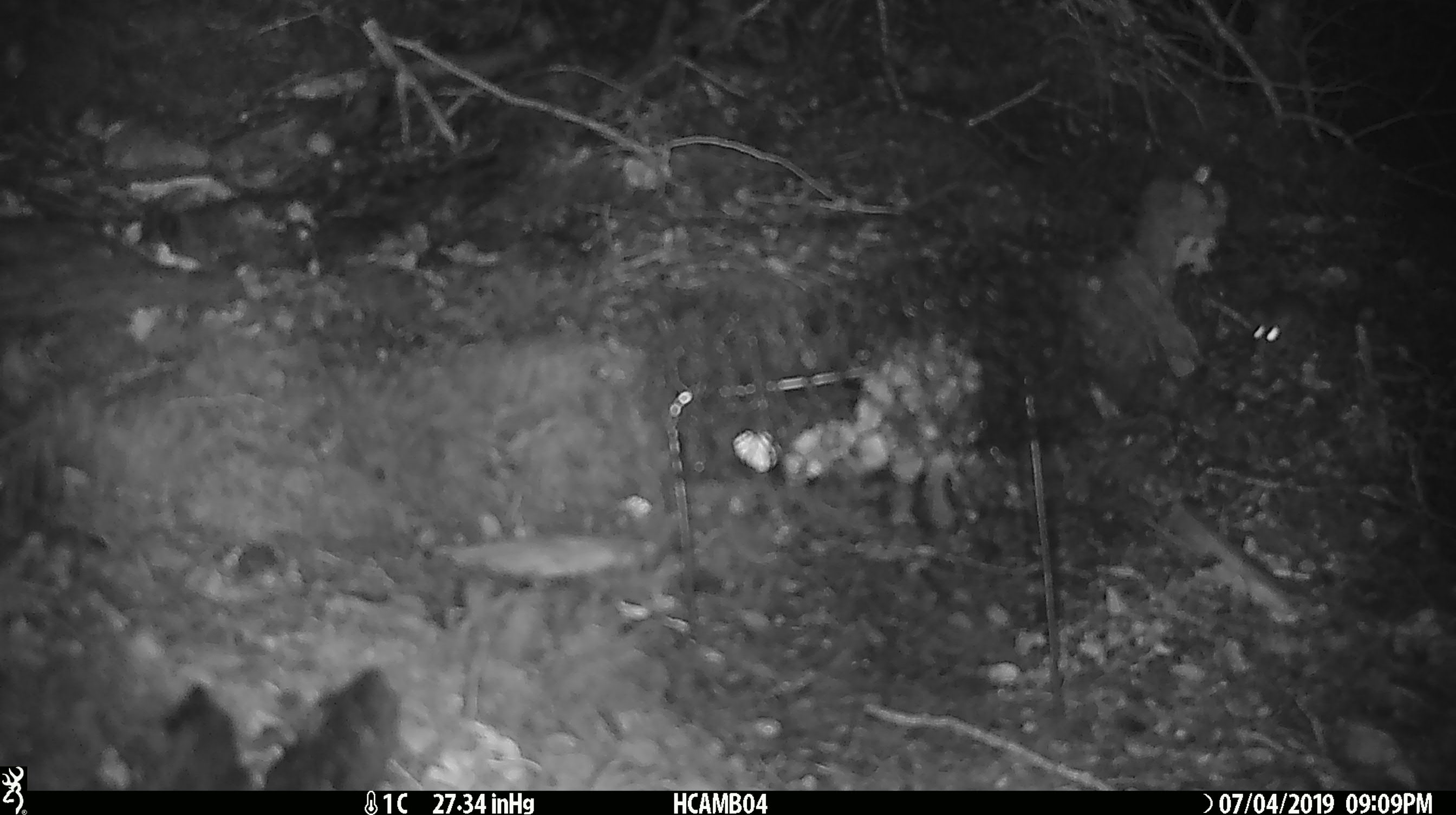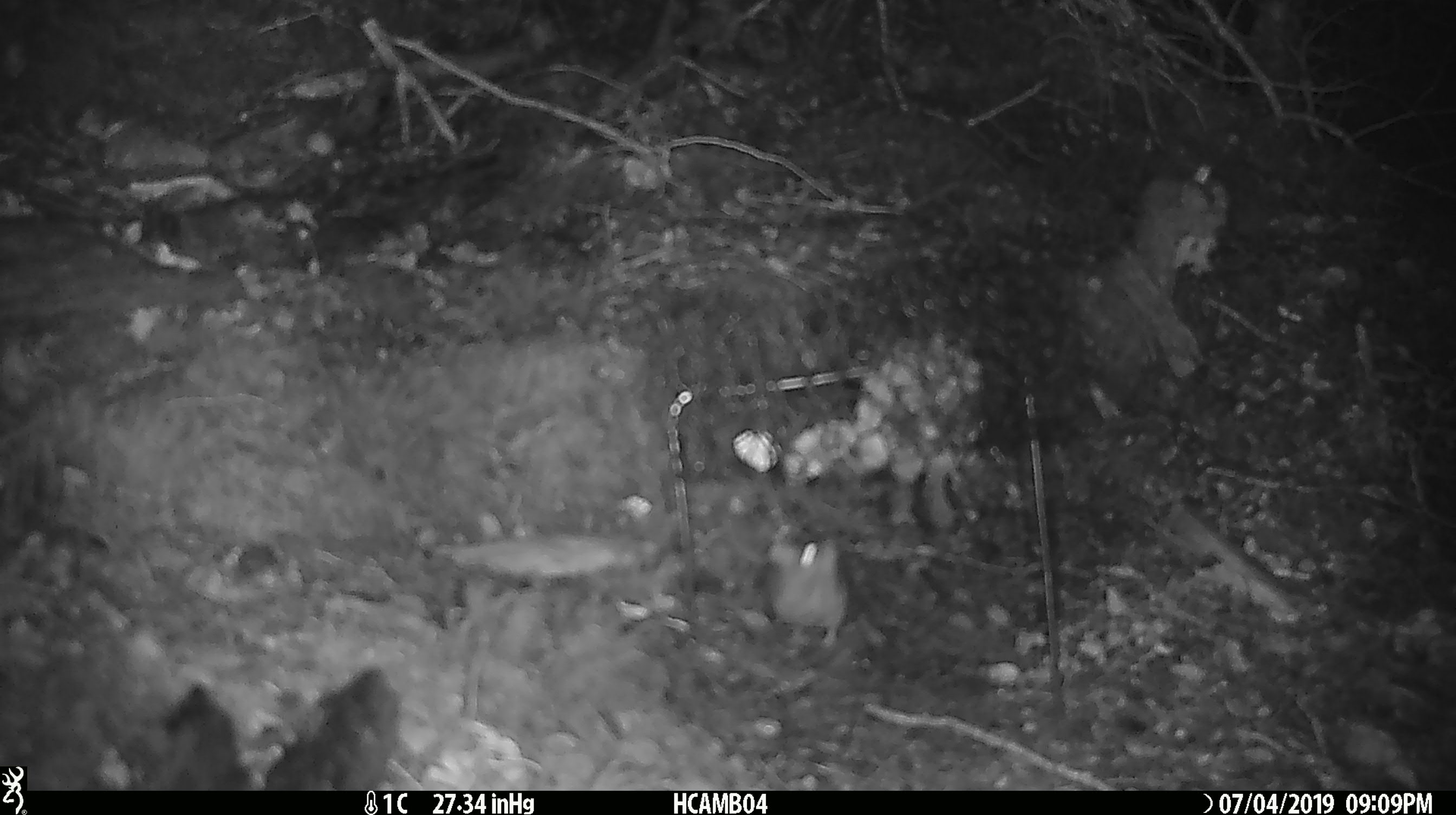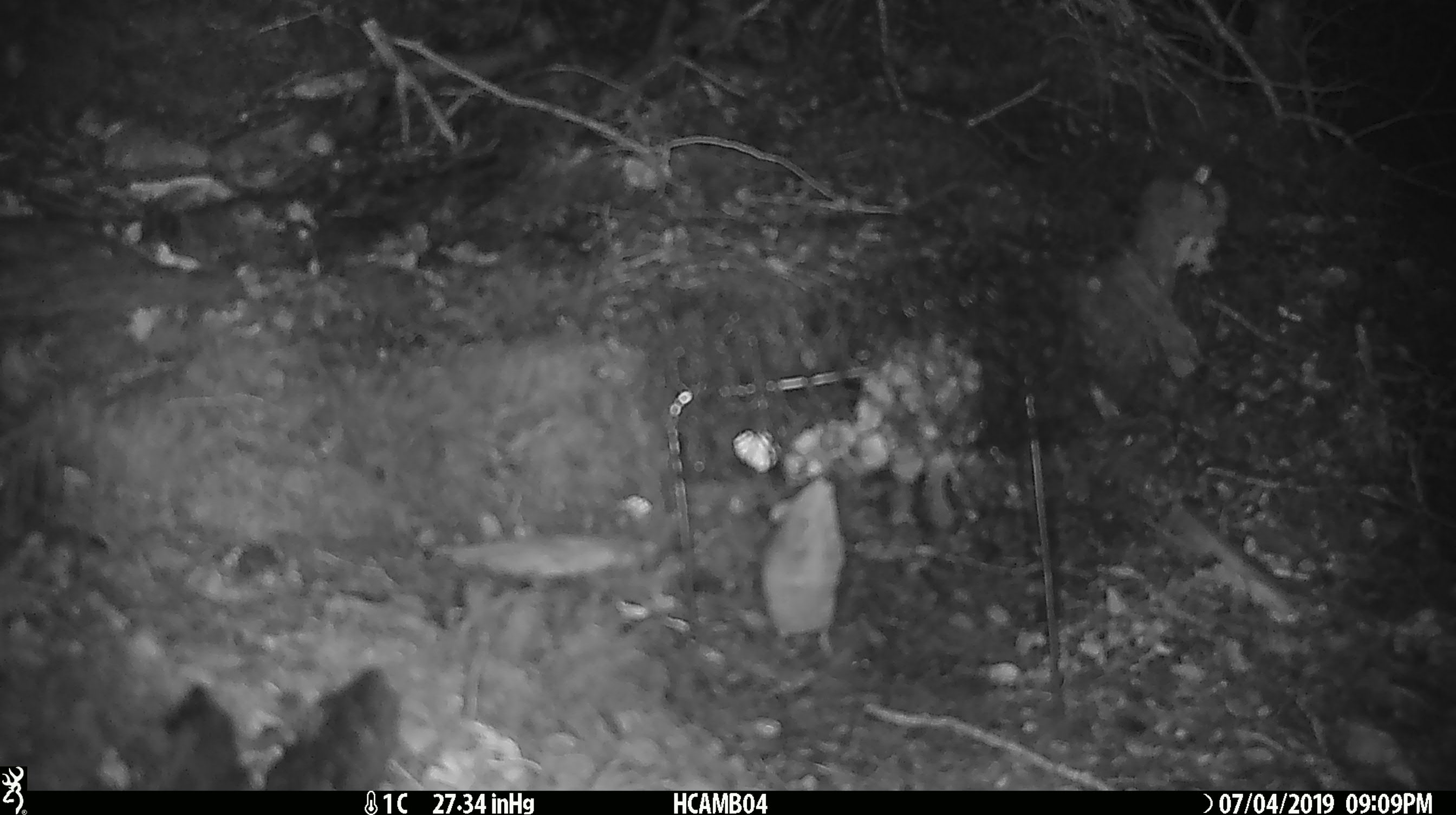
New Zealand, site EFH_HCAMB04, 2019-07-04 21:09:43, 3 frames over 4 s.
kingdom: Animalia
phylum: Chordata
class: Mammalia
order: Rodentia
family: Muridae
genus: Mus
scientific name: Mus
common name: mouse